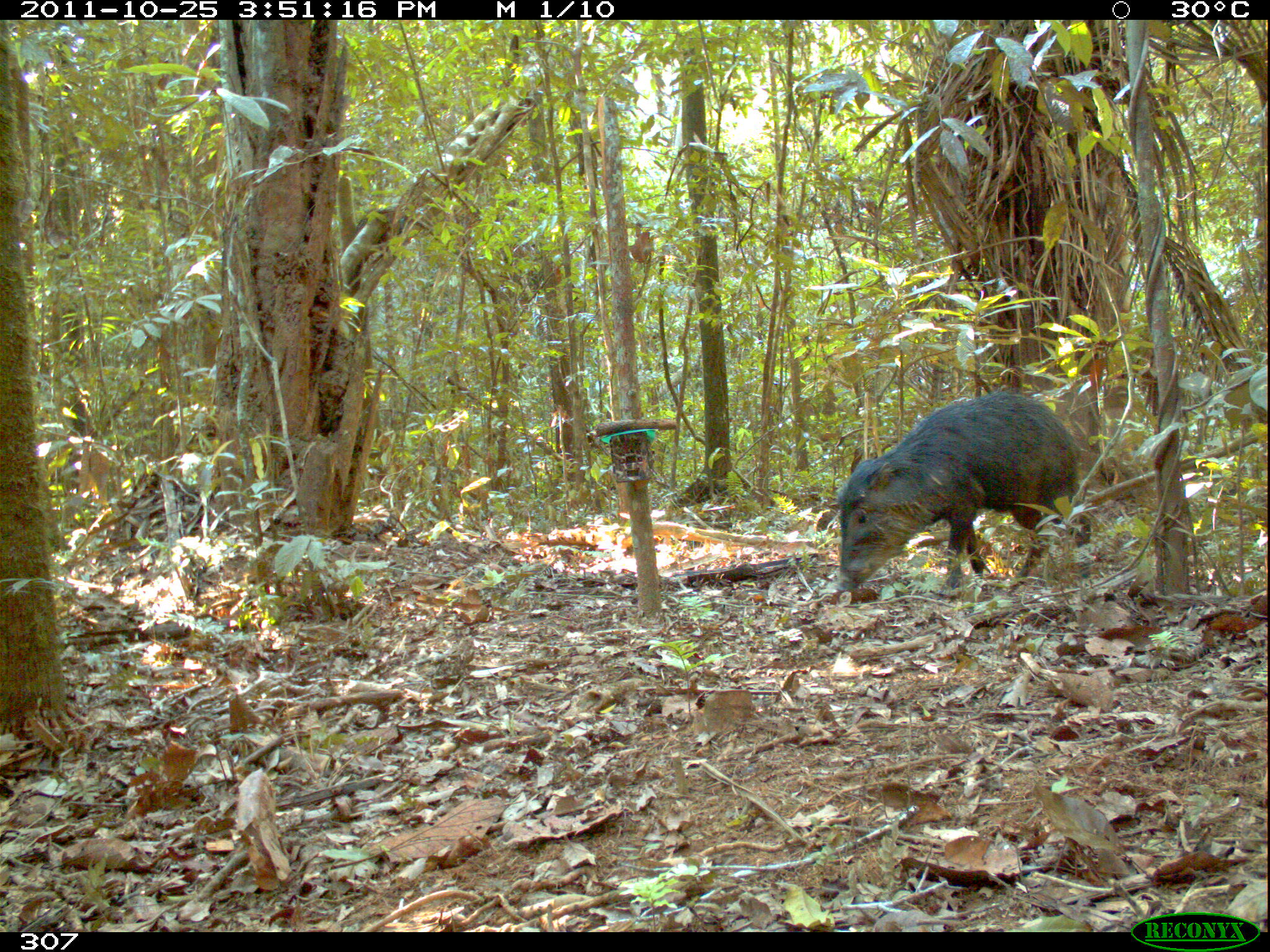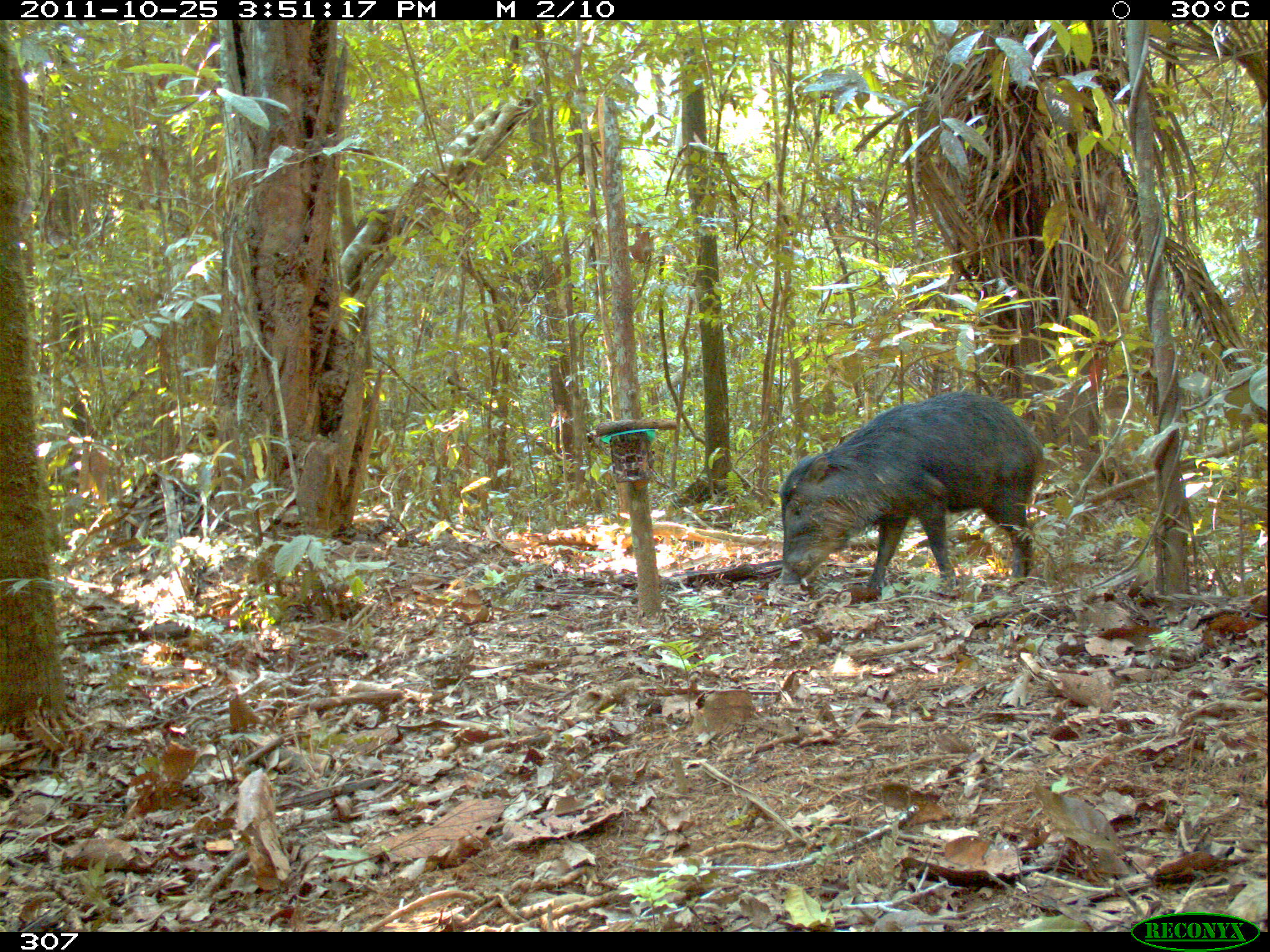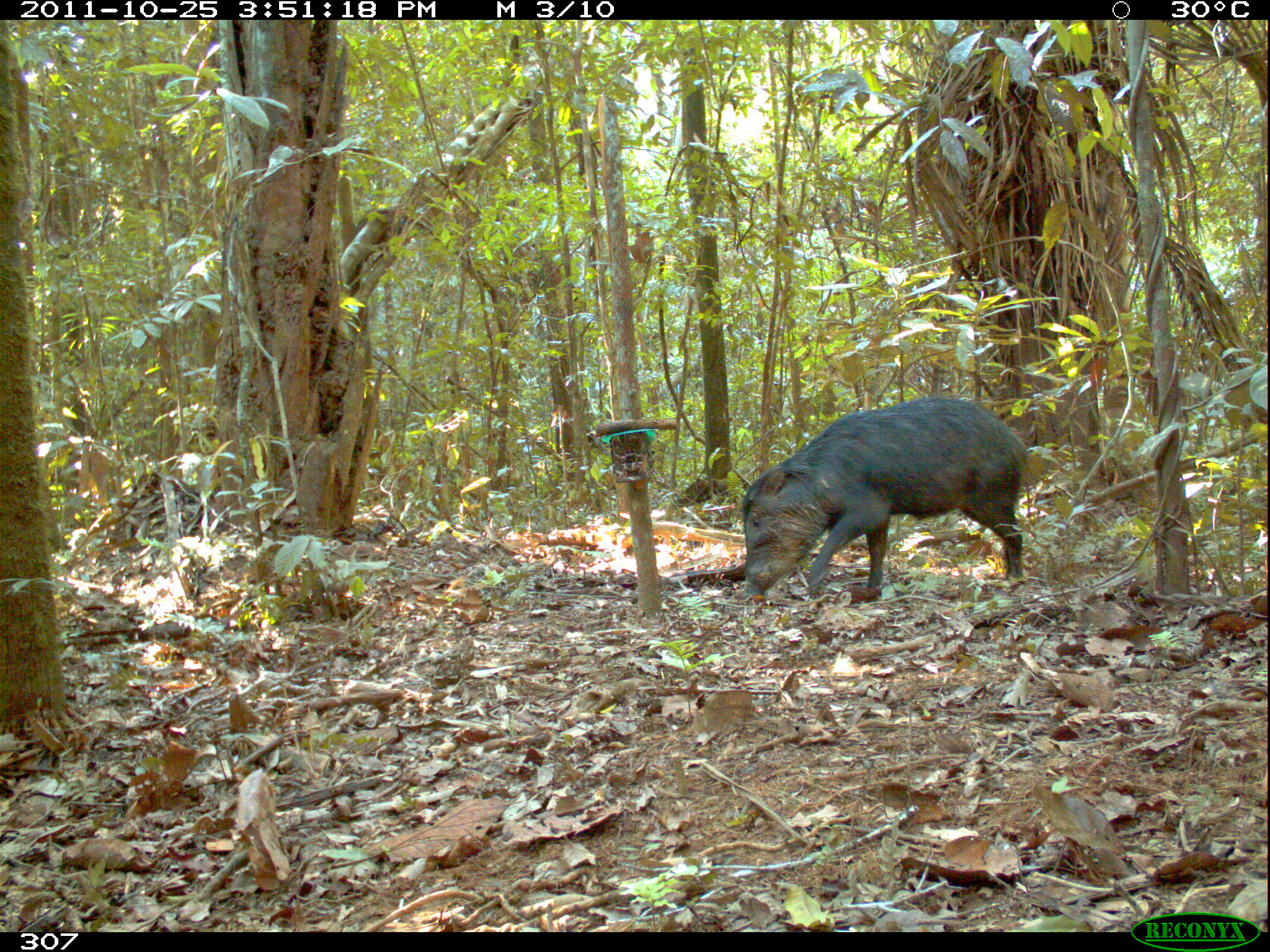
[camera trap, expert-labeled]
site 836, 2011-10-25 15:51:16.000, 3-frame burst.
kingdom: Animalia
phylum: Chordata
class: Mammalia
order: Artiodactyla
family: Tayassuidae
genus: Tayassu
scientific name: Tayassu pecari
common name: white-lipped peccary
Tayassu pecari (white-lipped peccary).